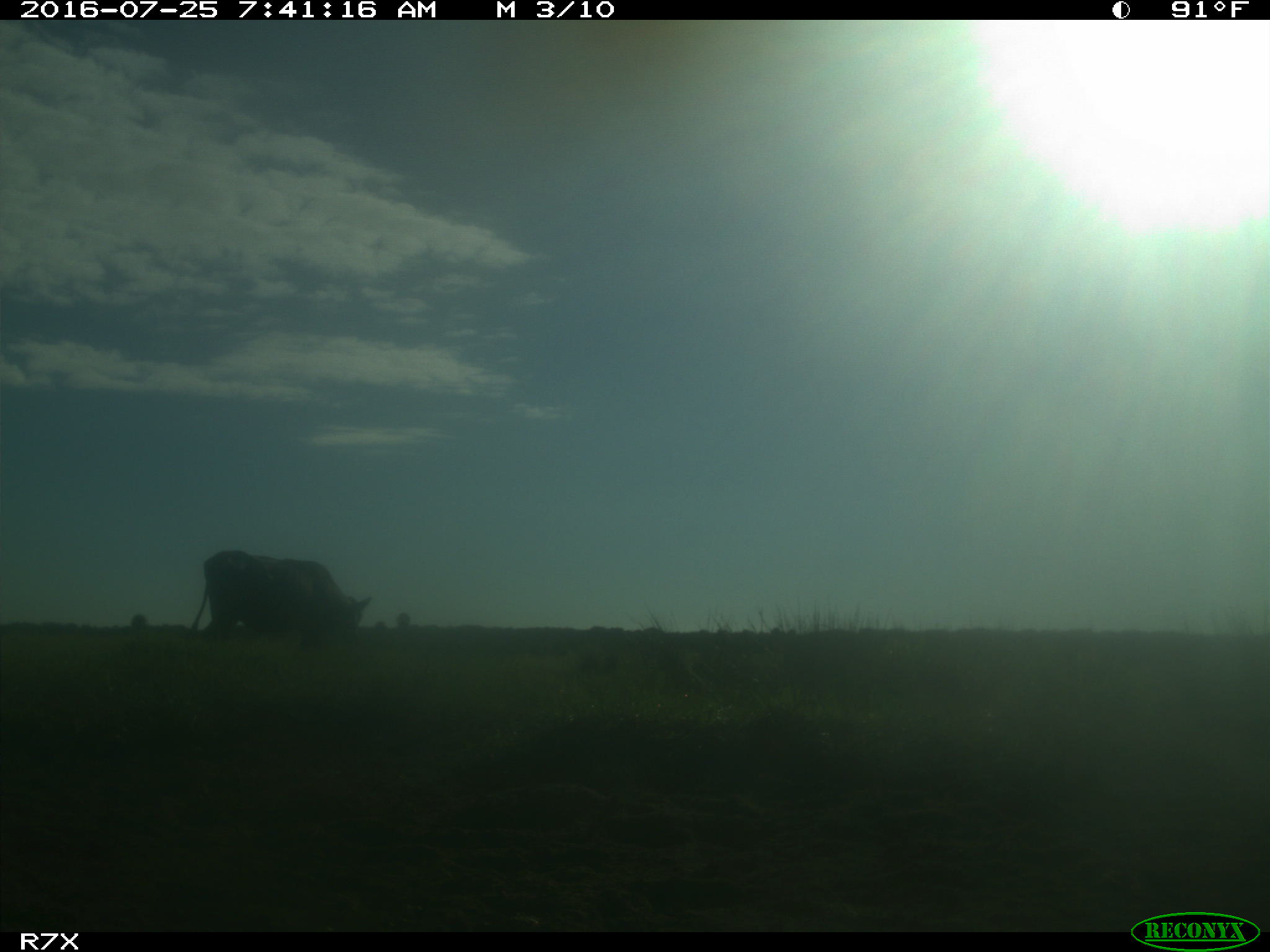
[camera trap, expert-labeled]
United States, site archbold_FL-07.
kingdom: Animalia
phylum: Chordata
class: Mammalia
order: Artiodactyla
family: Bovidae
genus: Bos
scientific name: Bos taurus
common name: domestic cow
Bos taurus (domestic cow).